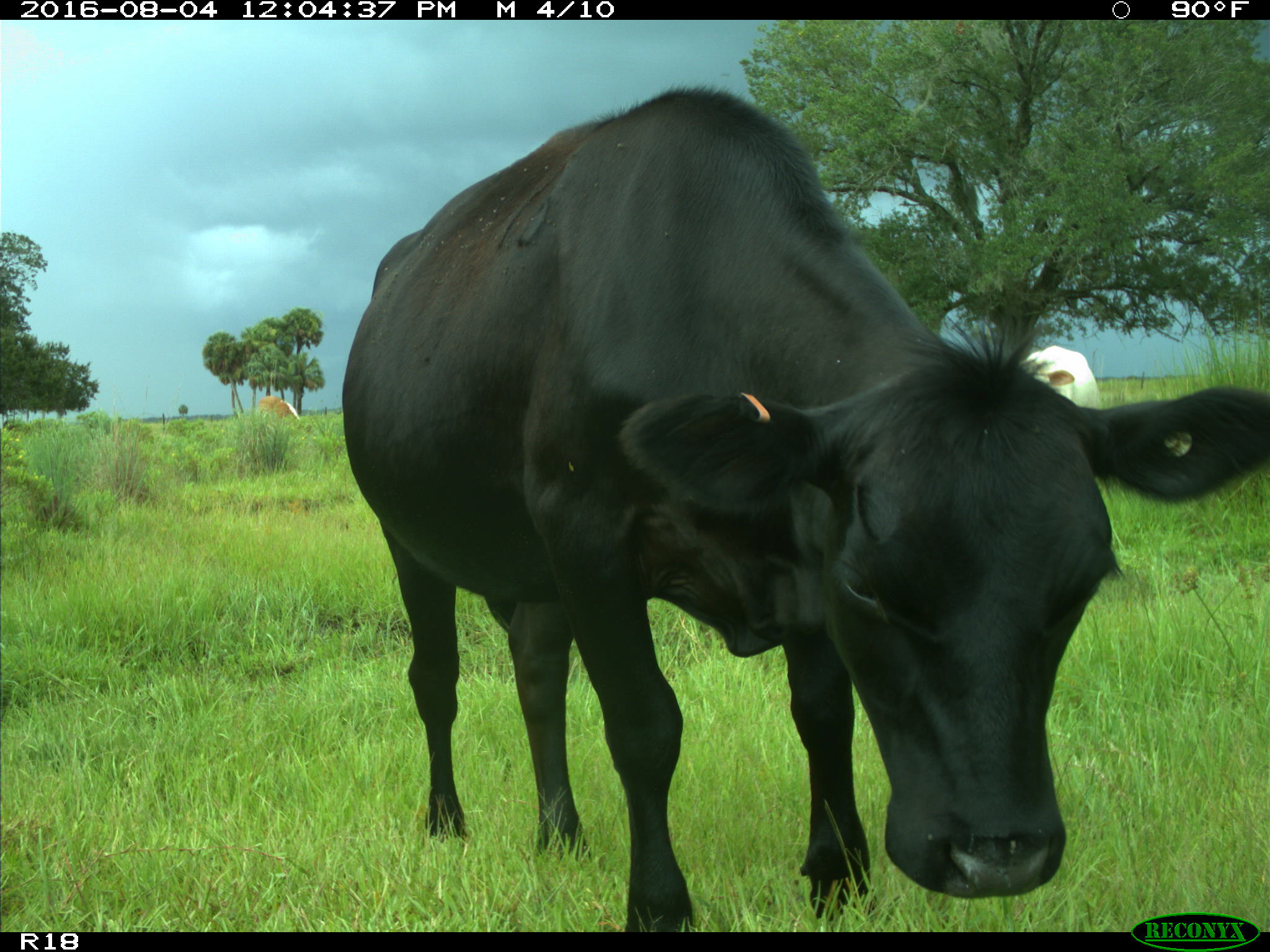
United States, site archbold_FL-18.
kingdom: Animalia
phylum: Chordata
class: Mammalia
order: Artiodactyla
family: Bovidae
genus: Bos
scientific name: Bos taurus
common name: domestic cow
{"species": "Bos taurus (domestic cow)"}